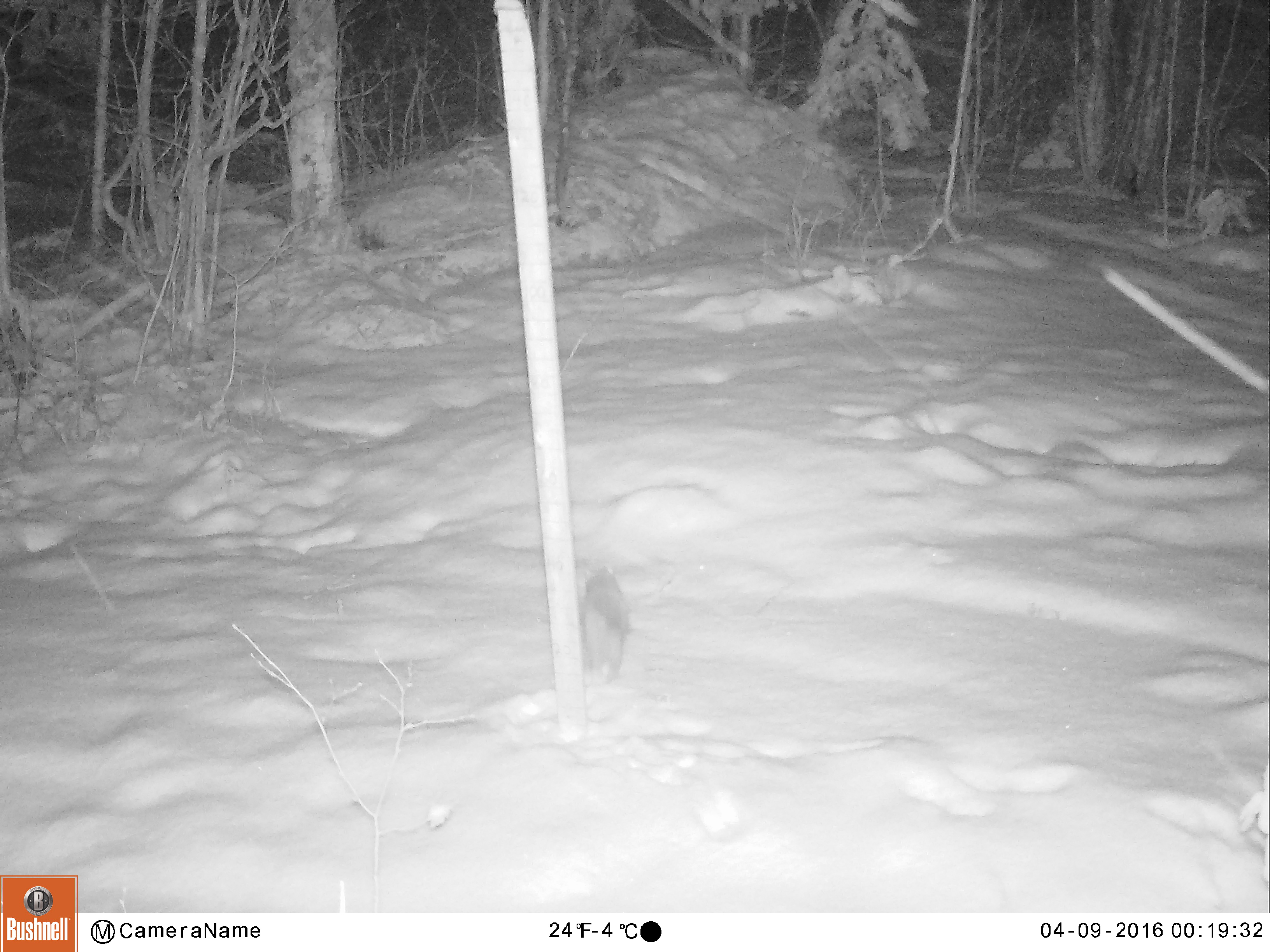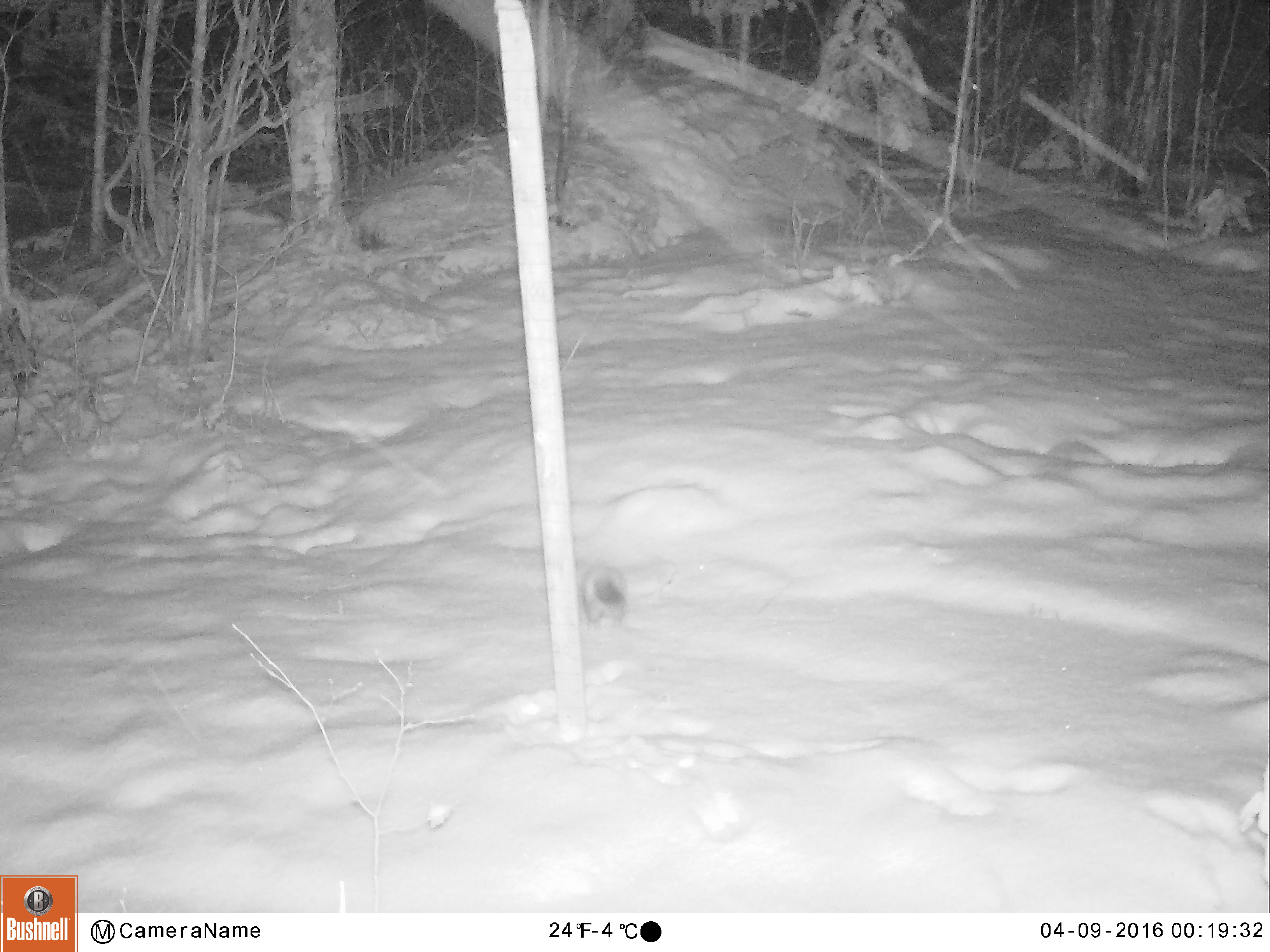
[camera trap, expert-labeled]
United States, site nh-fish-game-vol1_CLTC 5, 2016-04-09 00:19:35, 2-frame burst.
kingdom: Animalia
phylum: Chordata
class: Mammalia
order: Carnivora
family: Mustelidae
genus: Martes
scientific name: Martes americana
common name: american marten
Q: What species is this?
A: American marten (Martes americana).